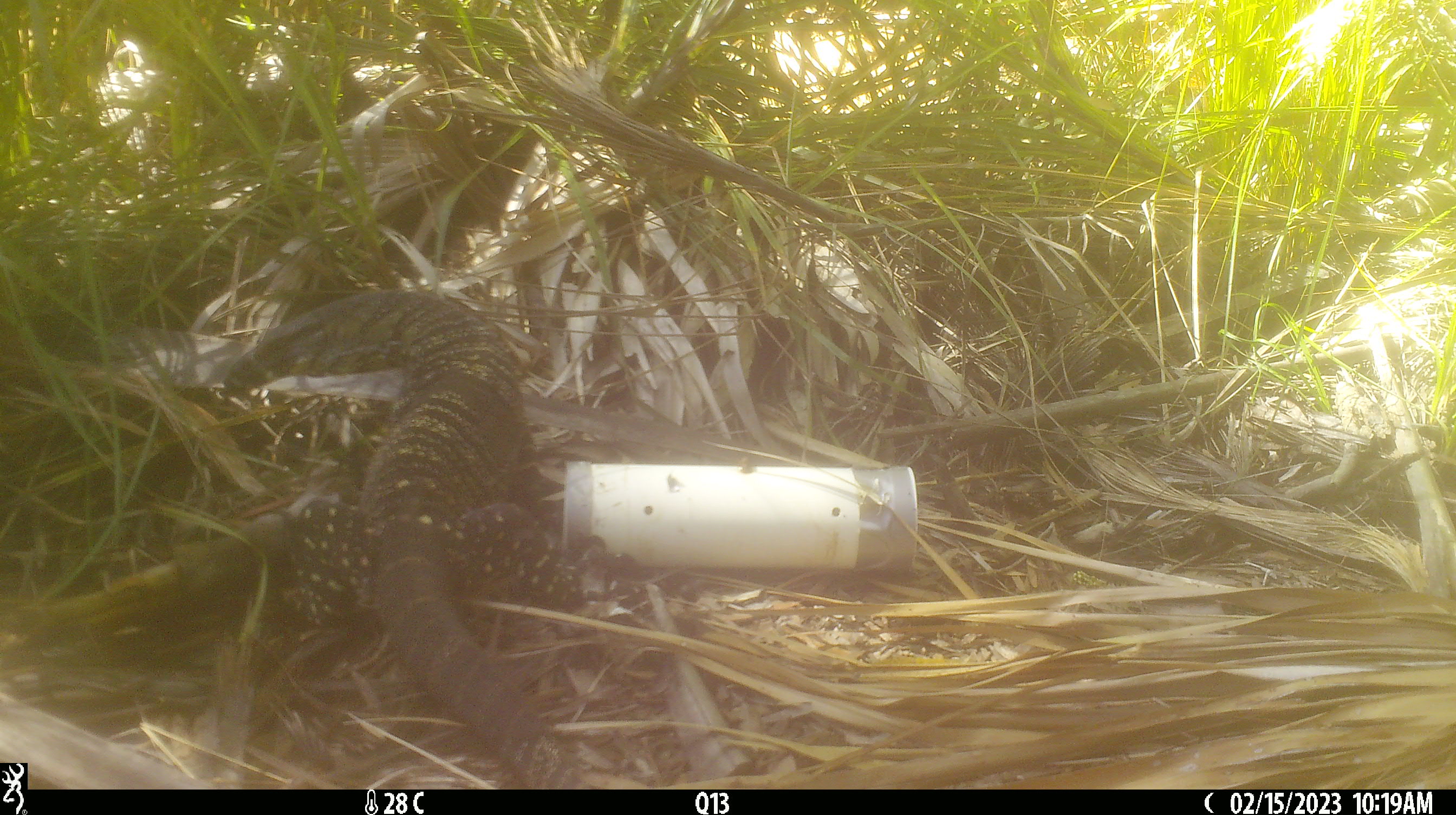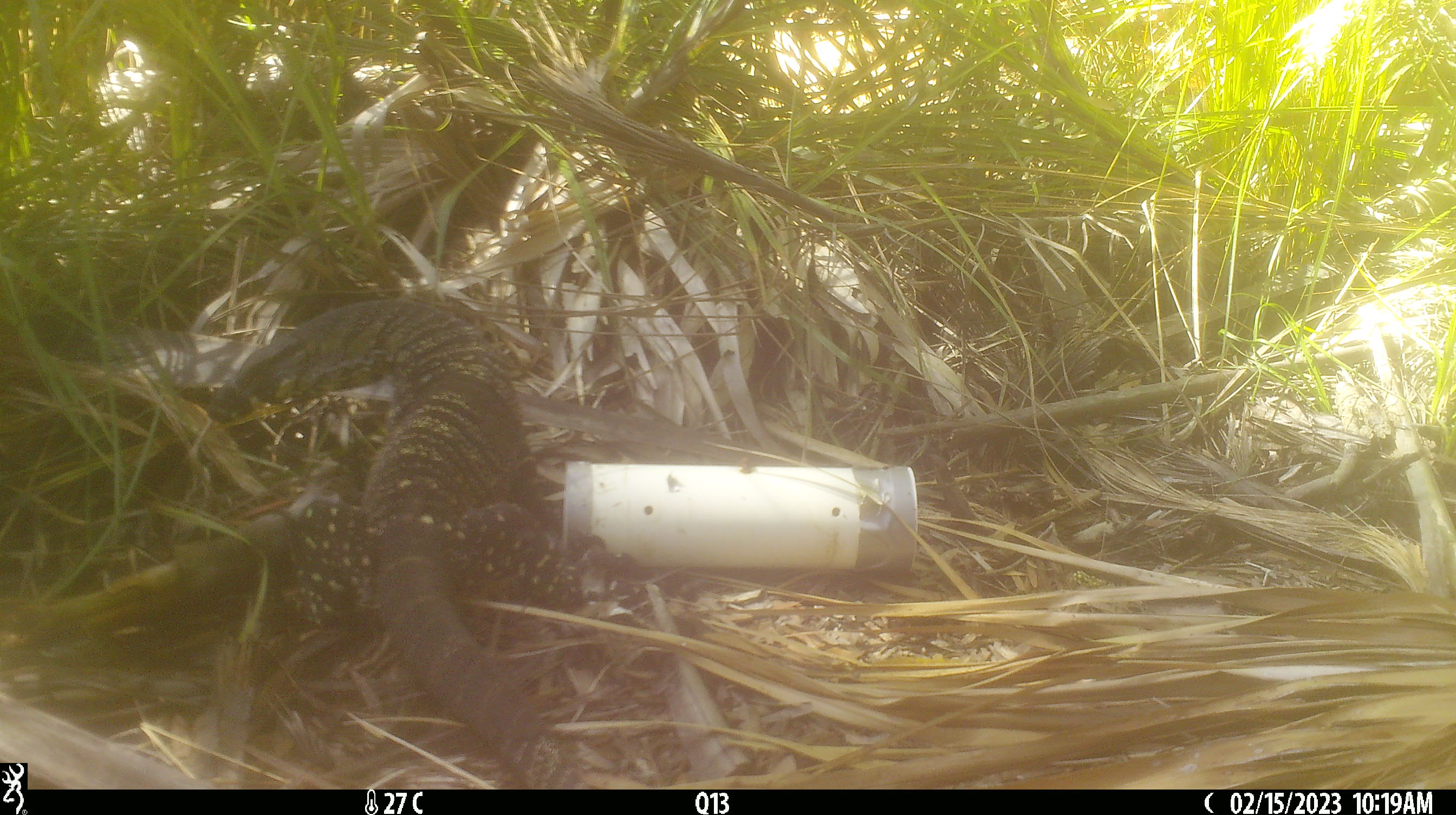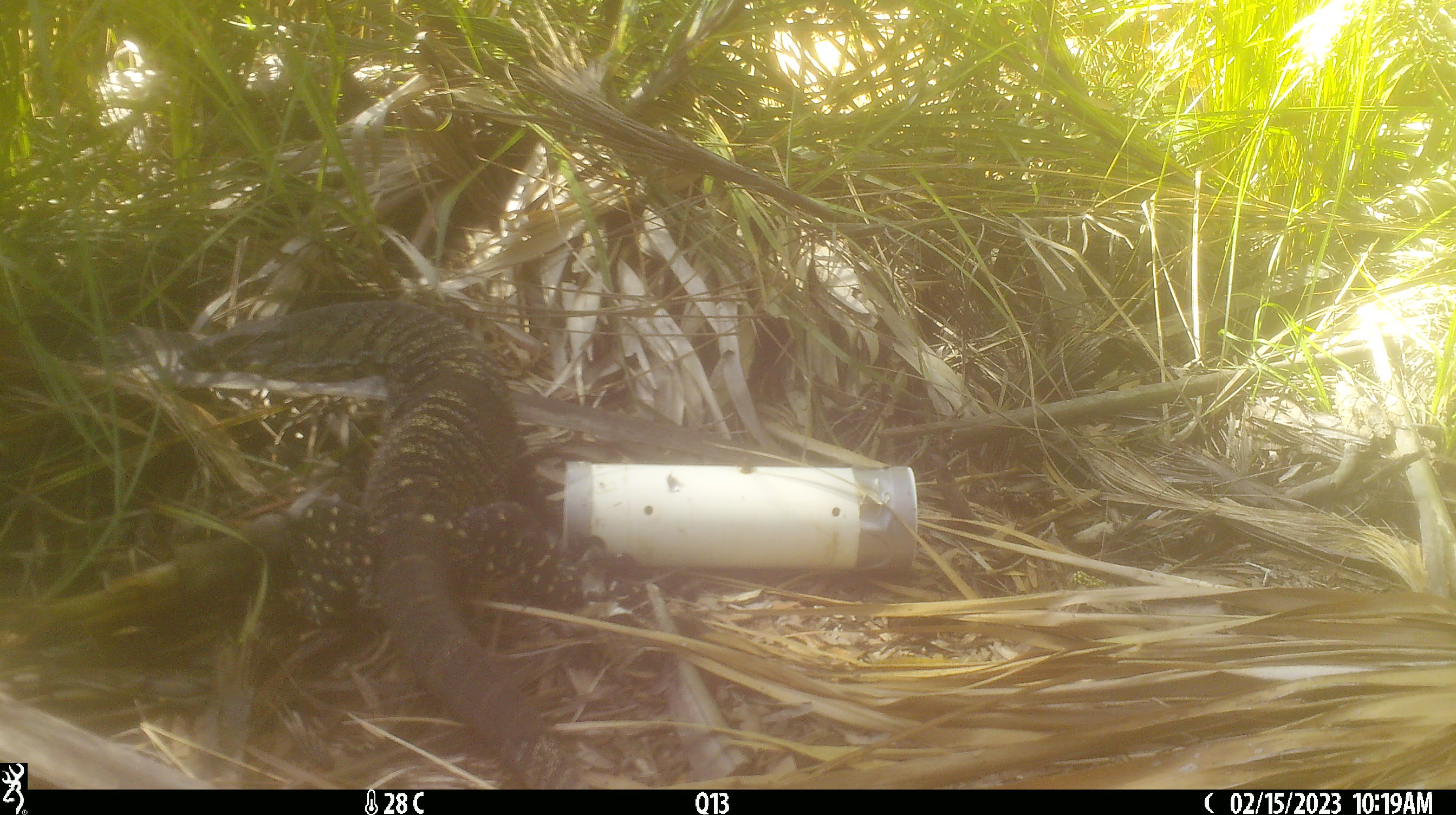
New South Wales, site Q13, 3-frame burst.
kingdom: Animalia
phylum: Chordata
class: Reptilia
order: Squamata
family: Varanidae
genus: Varanus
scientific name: Varanus varius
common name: lace monitor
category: goanna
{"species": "goanna (lace monitor) (Varanus varius)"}